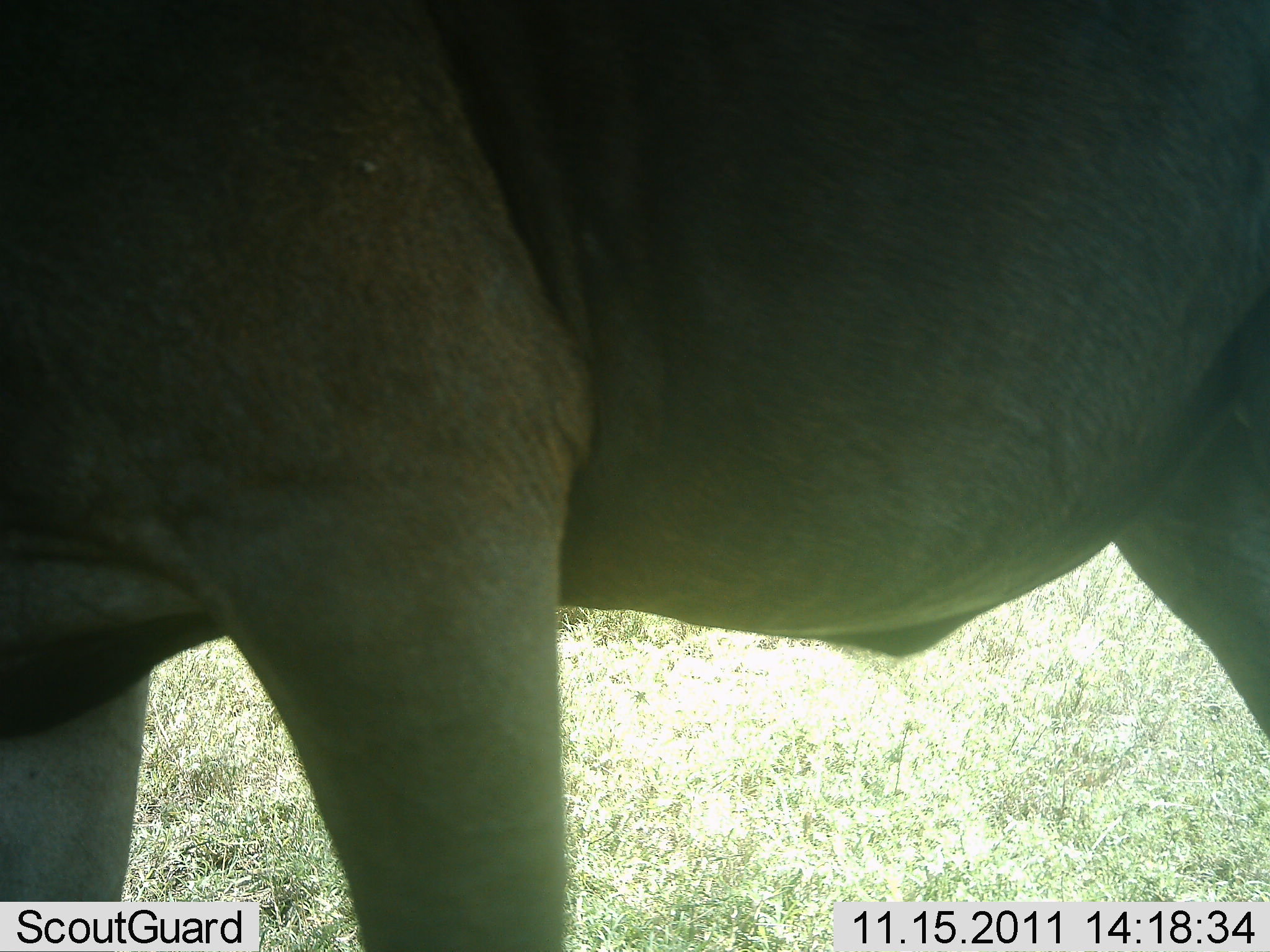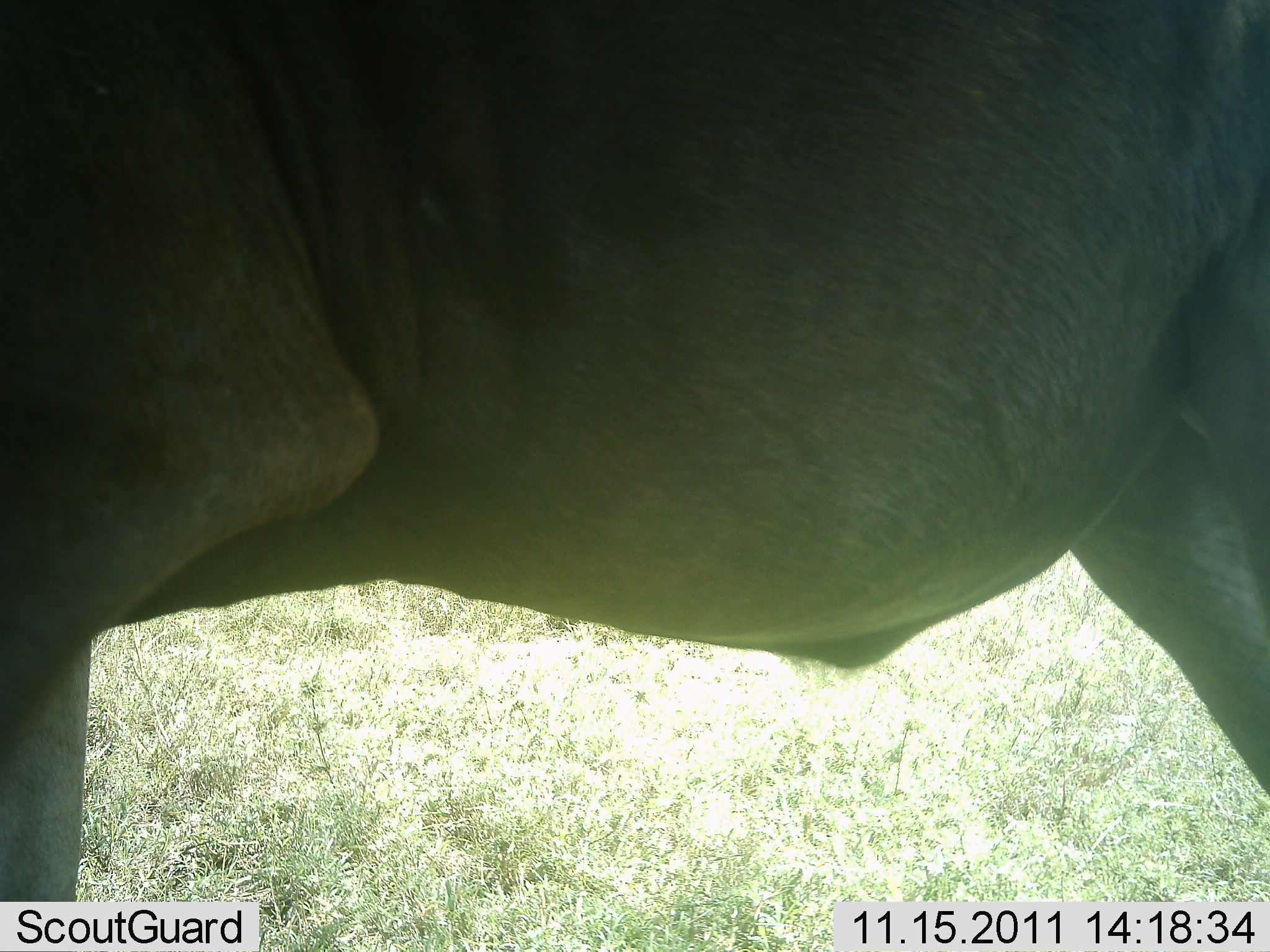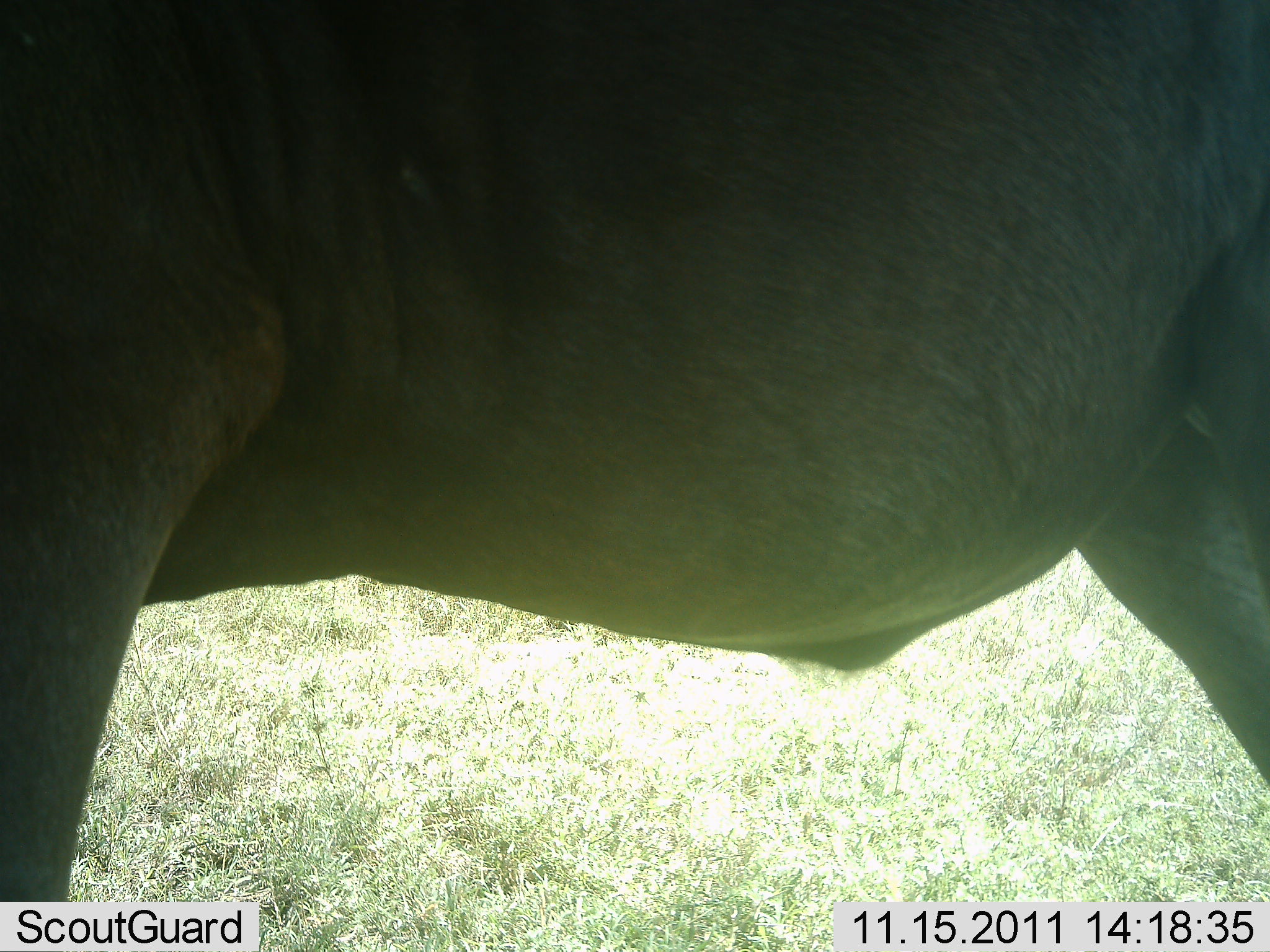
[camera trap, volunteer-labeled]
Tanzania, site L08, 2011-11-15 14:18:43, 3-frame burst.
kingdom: Animalia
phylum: Chordata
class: Mammalia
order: Artiodactyla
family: Bovidae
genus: Connochaetes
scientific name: Connochaetes taurinus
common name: blue wildebeest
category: wildebeest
Wildebeest (blue wildebeest) (Connochaetes taurinus), count 1. Behavior (volunteer vote fractions): standing 83%, resting 0%, moving 17%, interacting 0%. Young present (vote fraction): 0%. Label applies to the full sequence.